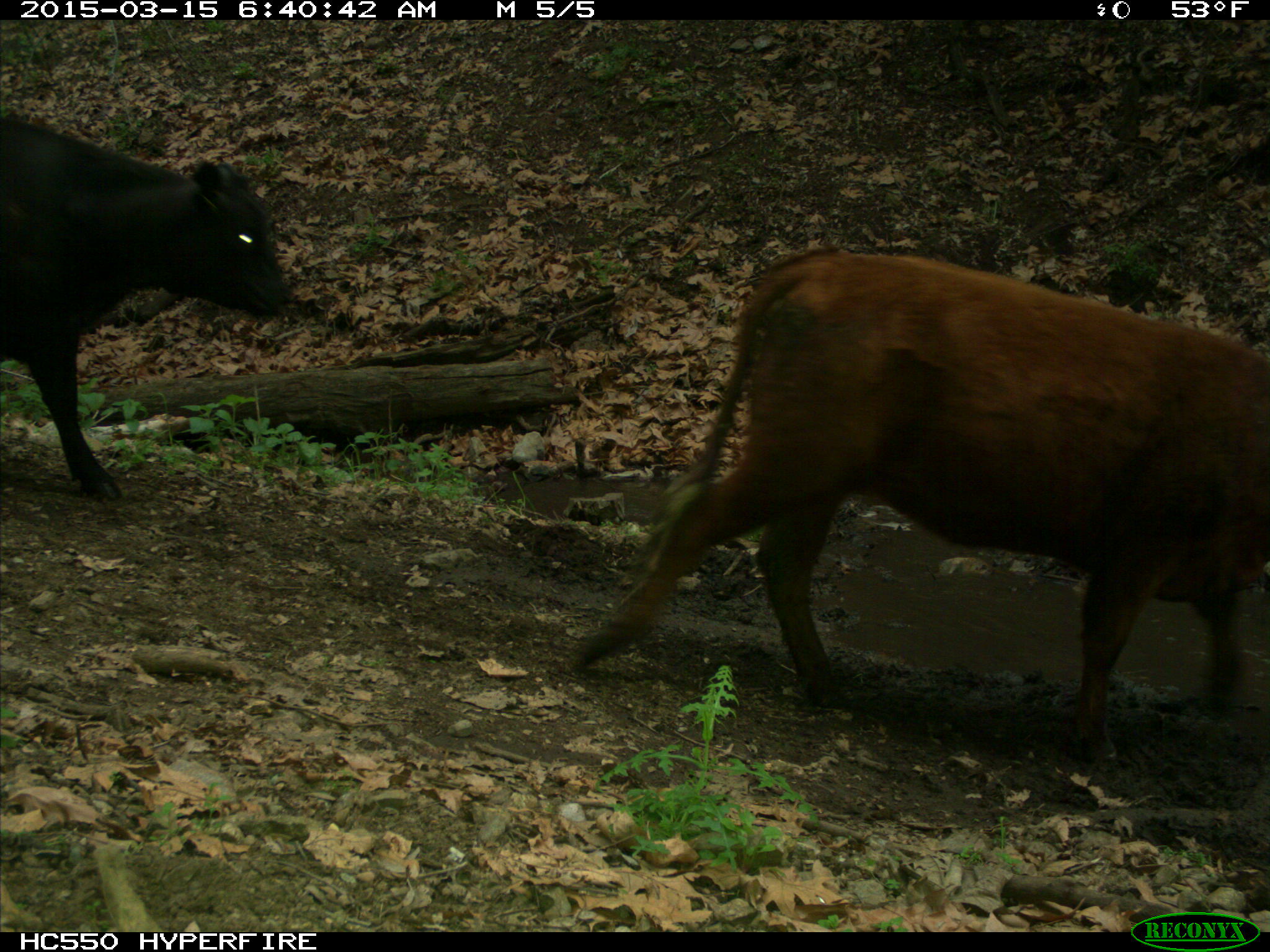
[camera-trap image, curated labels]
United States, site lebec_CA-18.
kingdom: Animalia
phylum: Chordata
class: Mammalia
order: Artiodactyla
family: Bovidae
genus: Bos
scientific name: Bos taurus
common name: domestic cow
Bos taurus (domestic cow).